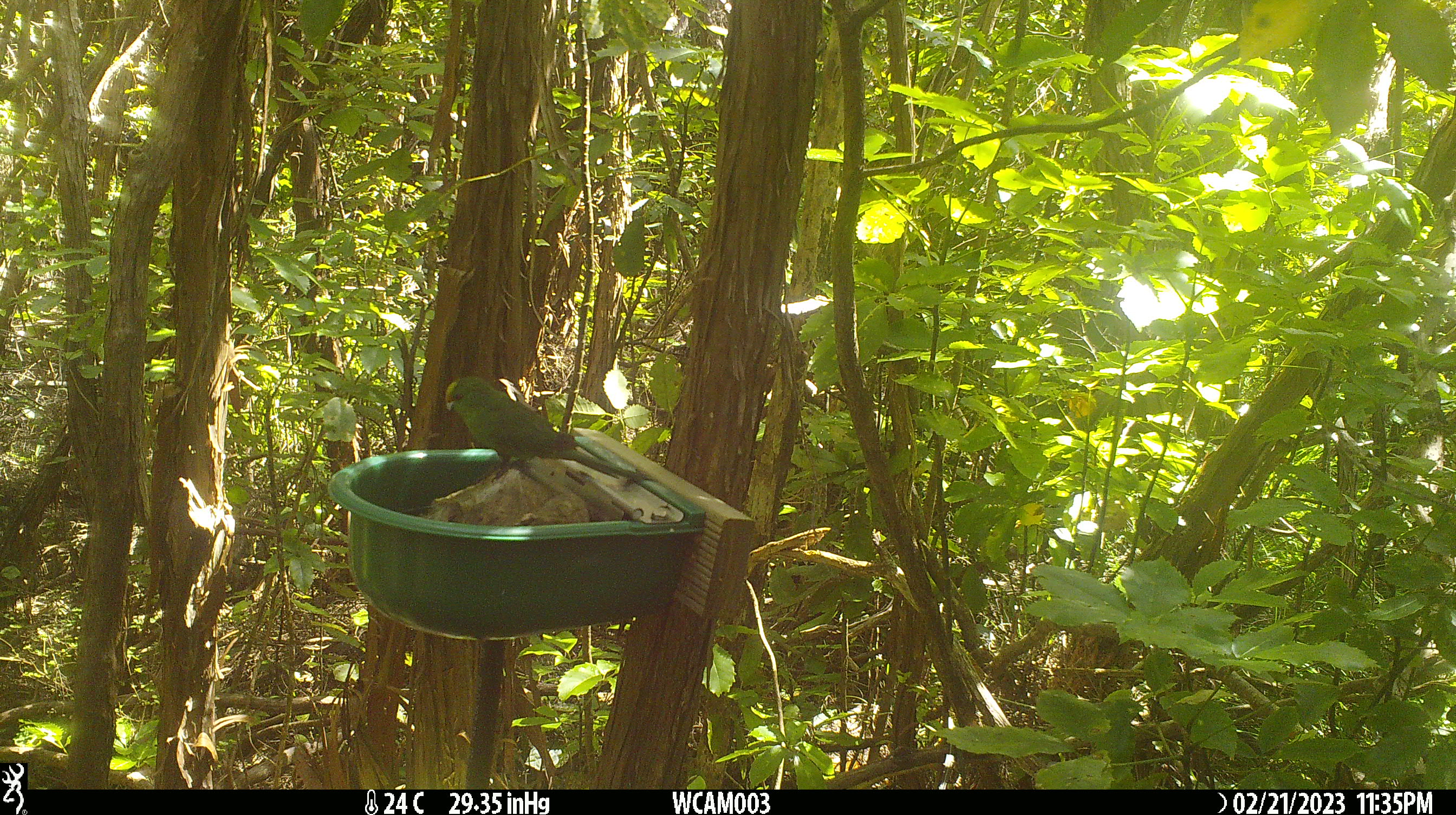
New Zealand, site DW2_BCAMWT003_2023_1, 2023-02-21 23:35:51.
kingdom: Animalia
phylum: Chordata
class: Aves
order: Psittaciformes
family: Psittaculidae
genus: Cyanoramphus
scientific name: Cyanoramphus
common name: parakeet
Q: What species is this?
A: Parakeet (Cyanoramphus).